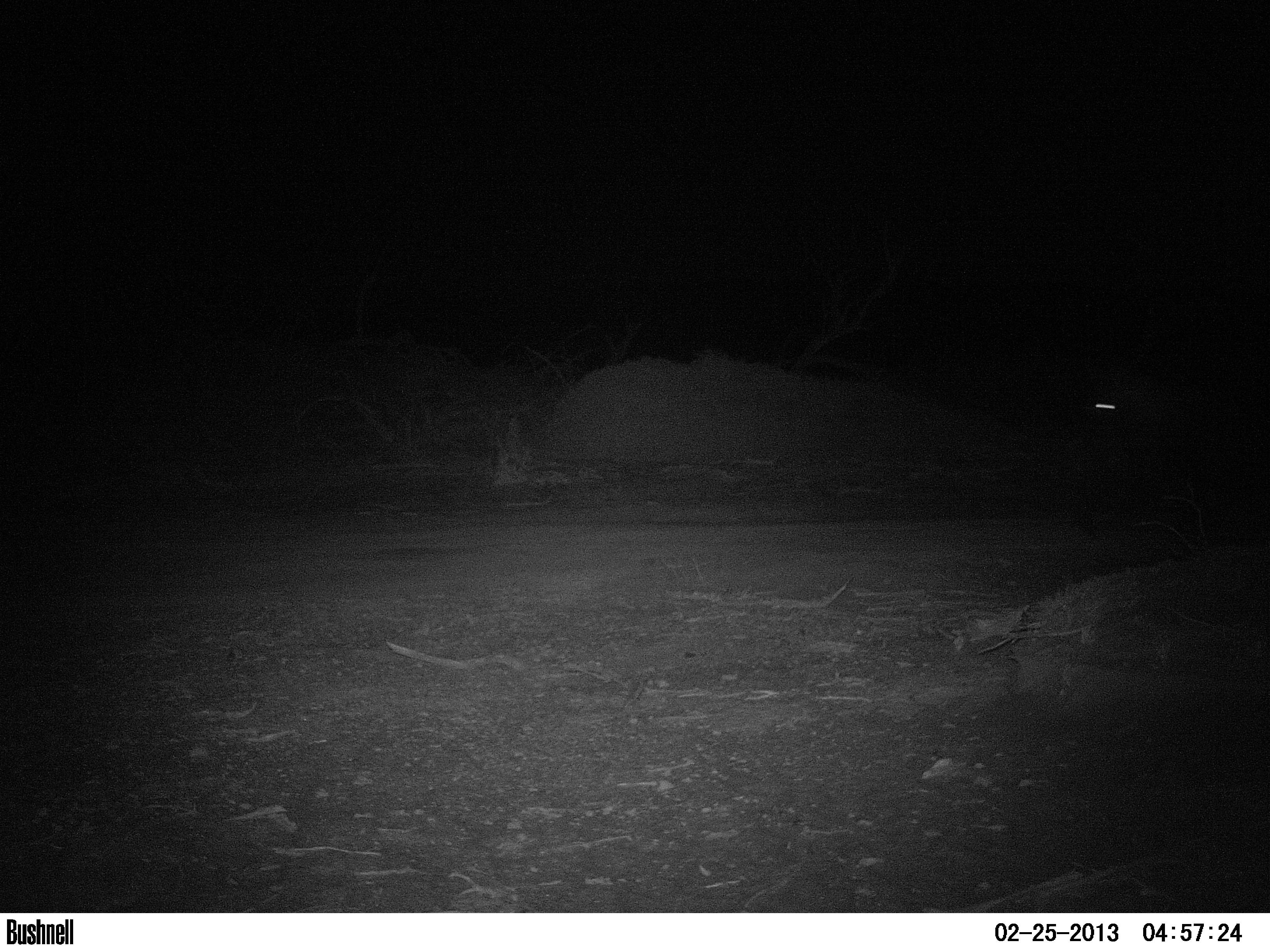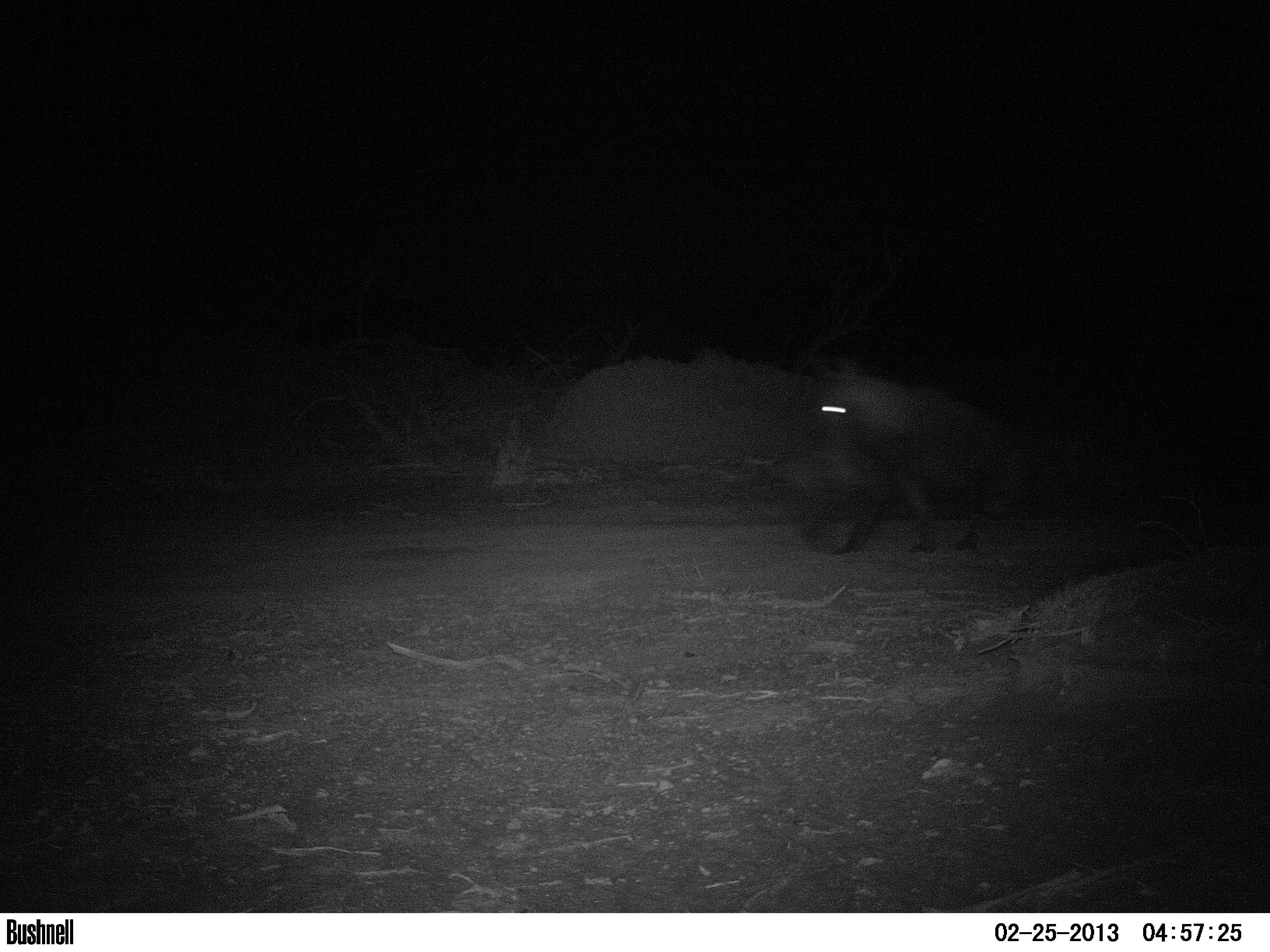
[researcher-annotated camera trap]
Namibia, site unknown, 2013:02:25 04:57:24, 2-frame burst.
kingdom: Animalia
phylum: Chordata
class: Mammalia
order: Carnivora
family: Hyaenidae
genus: Parahyaena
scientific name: Parahyaena brunnea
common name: brown hyena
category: hyaena brunnea